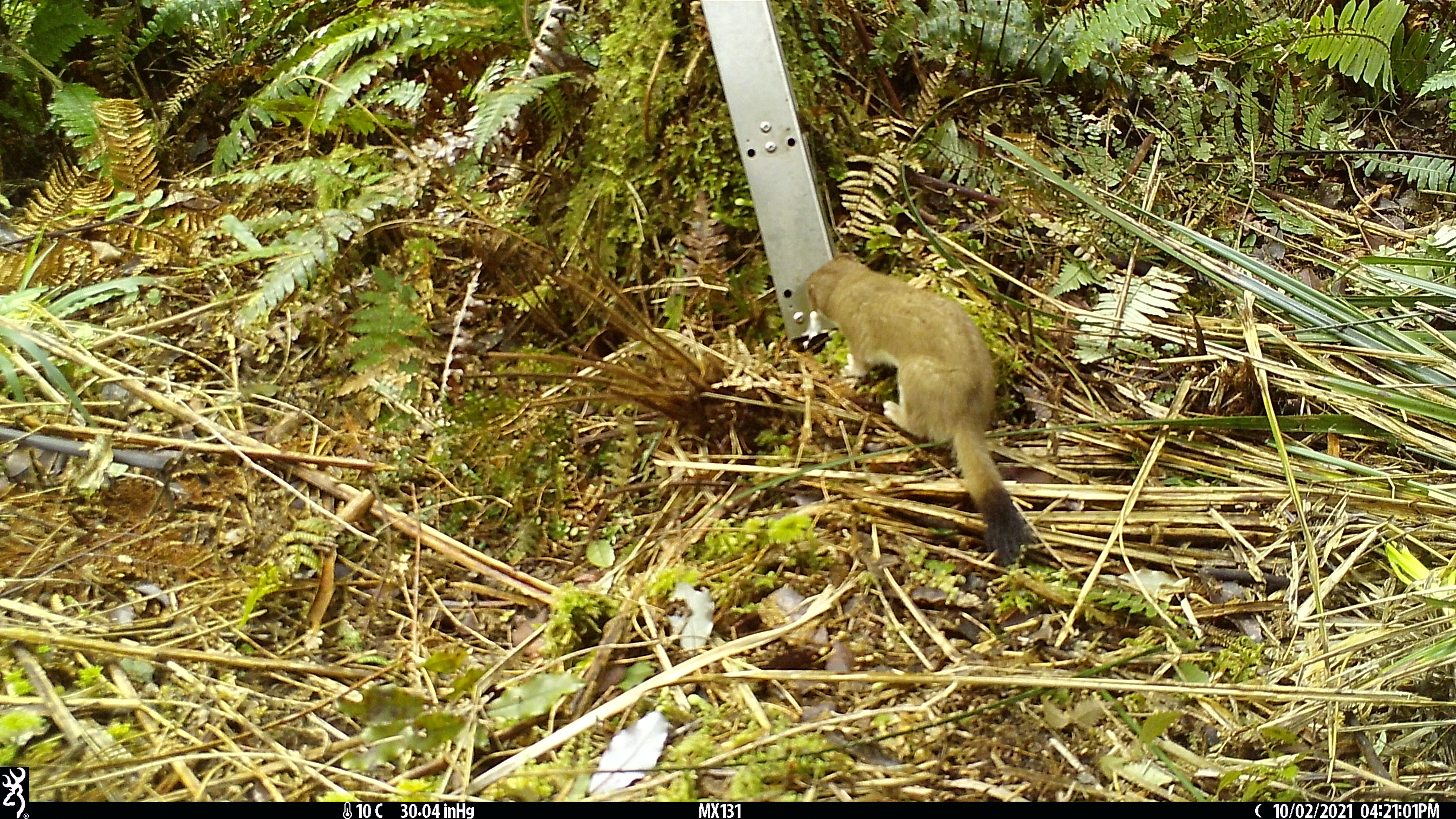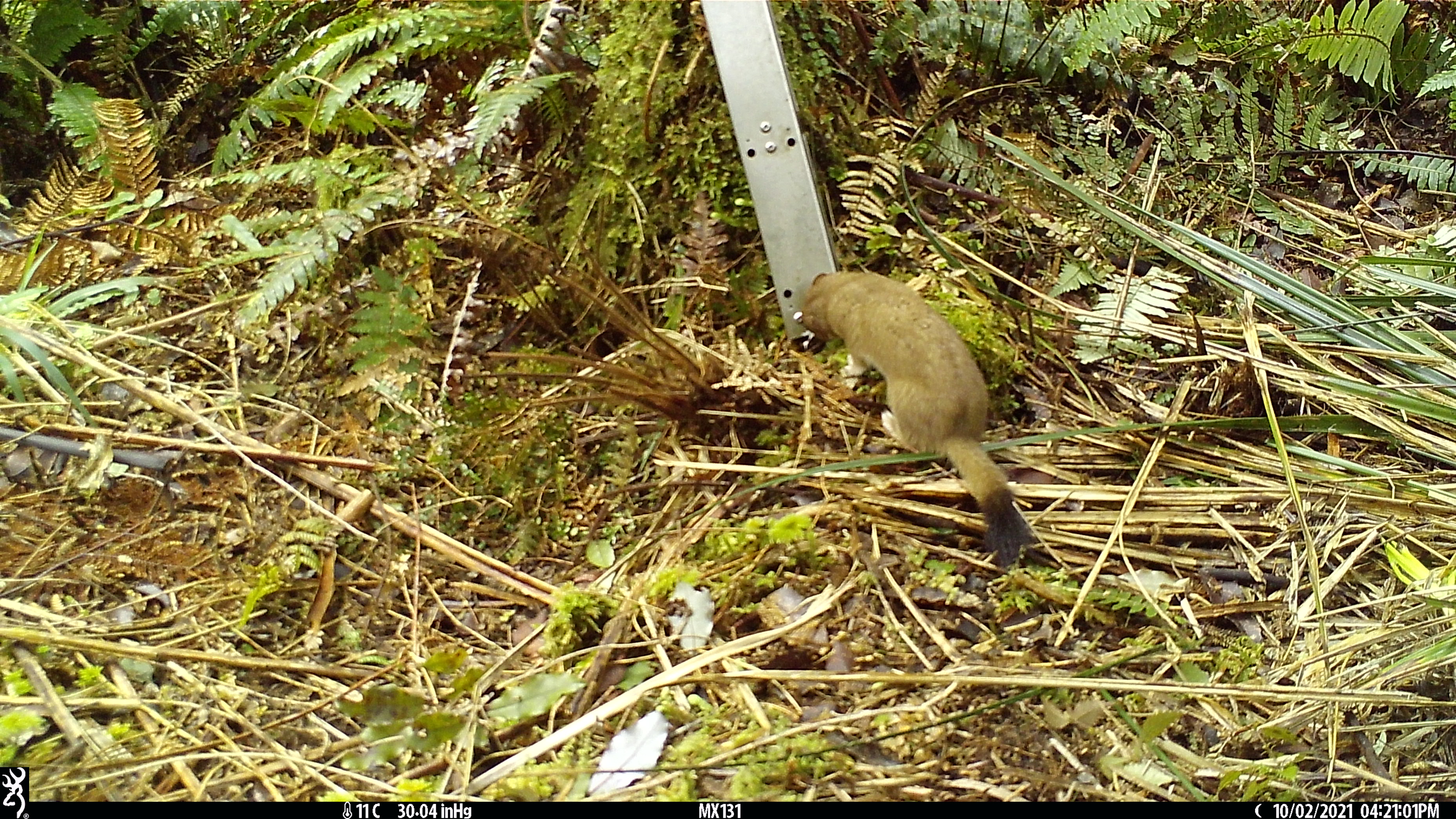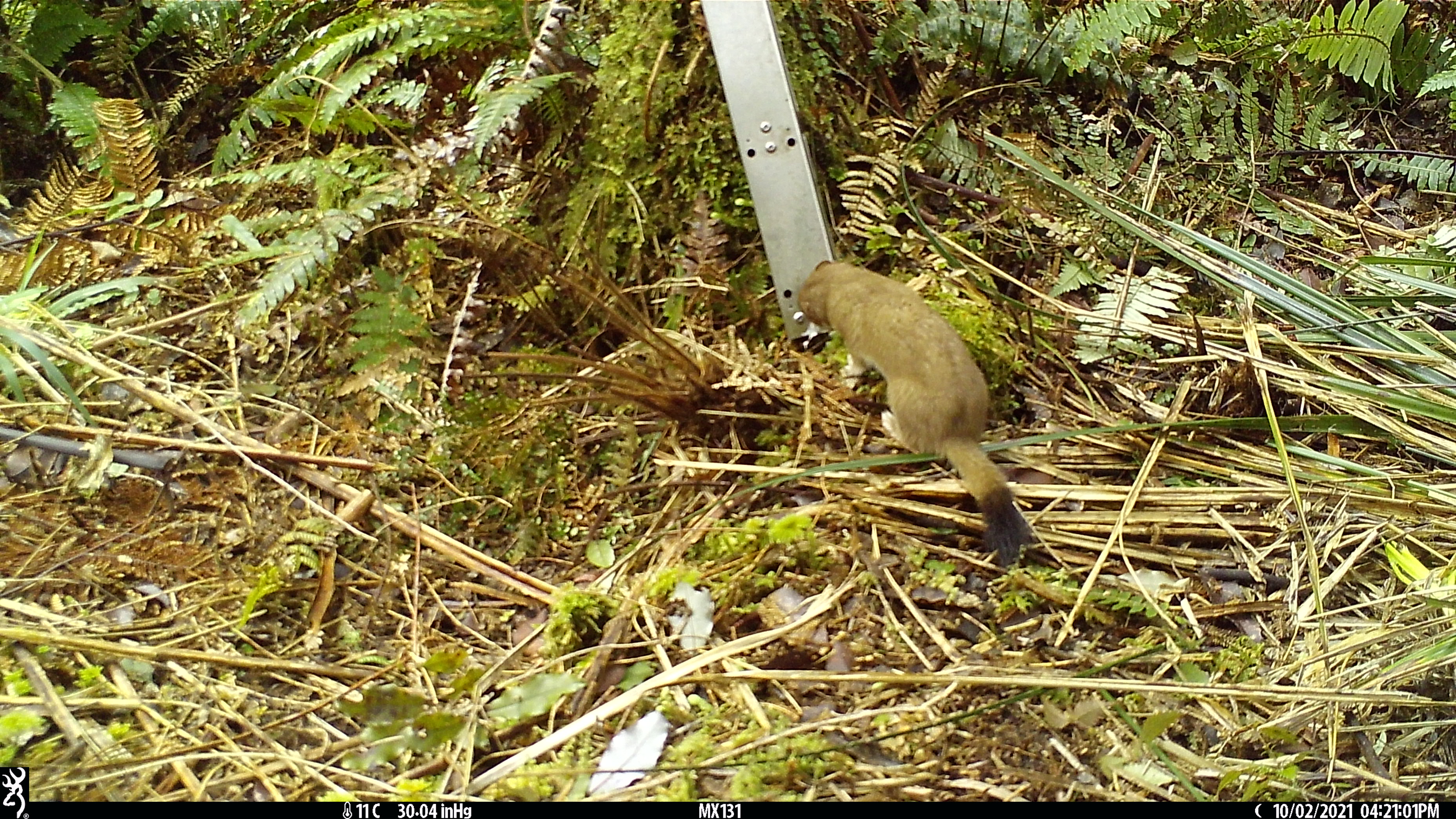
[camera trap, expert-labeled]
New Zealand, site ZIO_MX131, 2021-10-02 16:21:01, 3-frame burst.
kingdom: Animalia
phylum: Chordata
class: Mammalia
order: Carnivora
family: Mustelidae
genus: Mustela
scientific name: Mustela erminea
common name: stoat